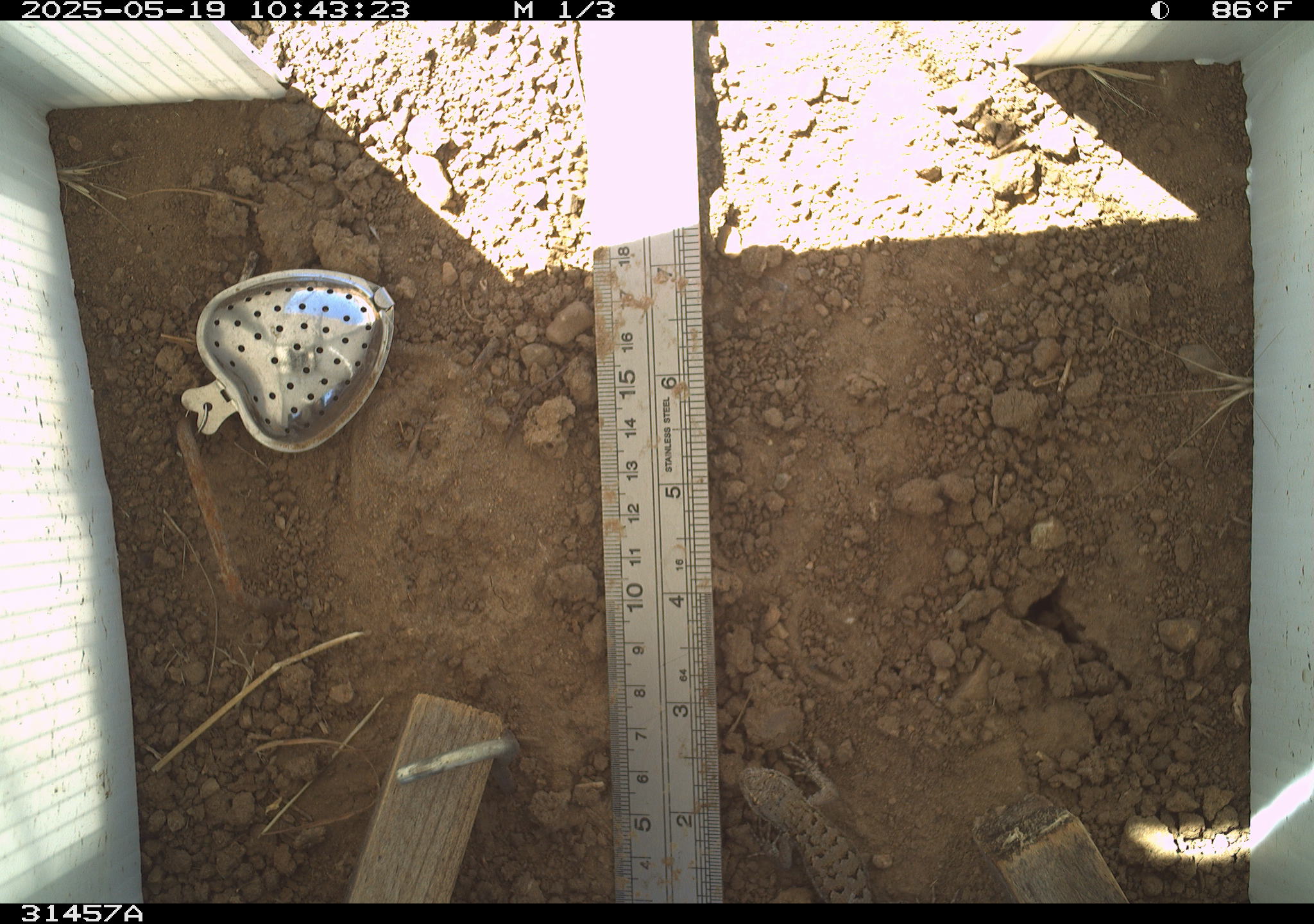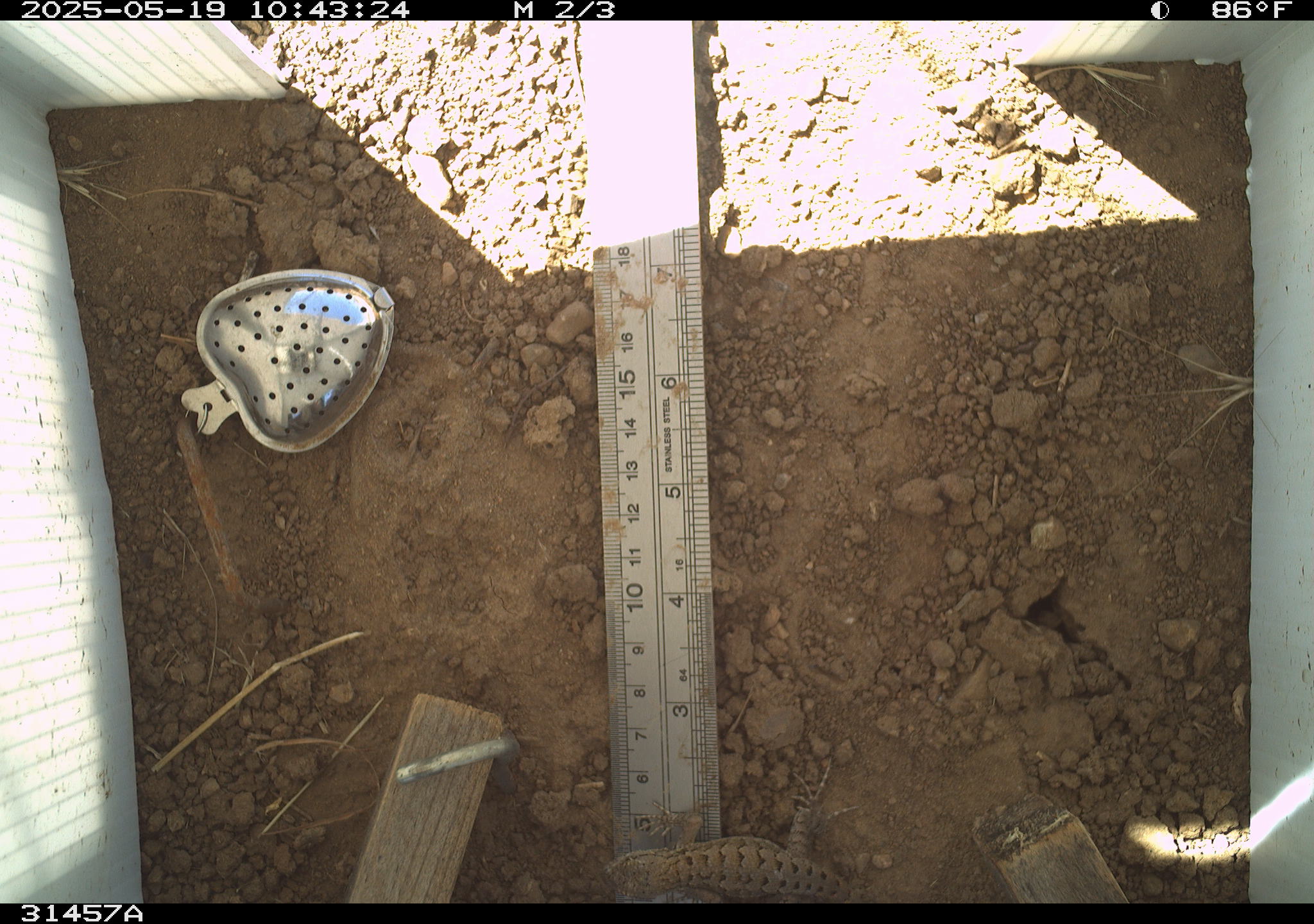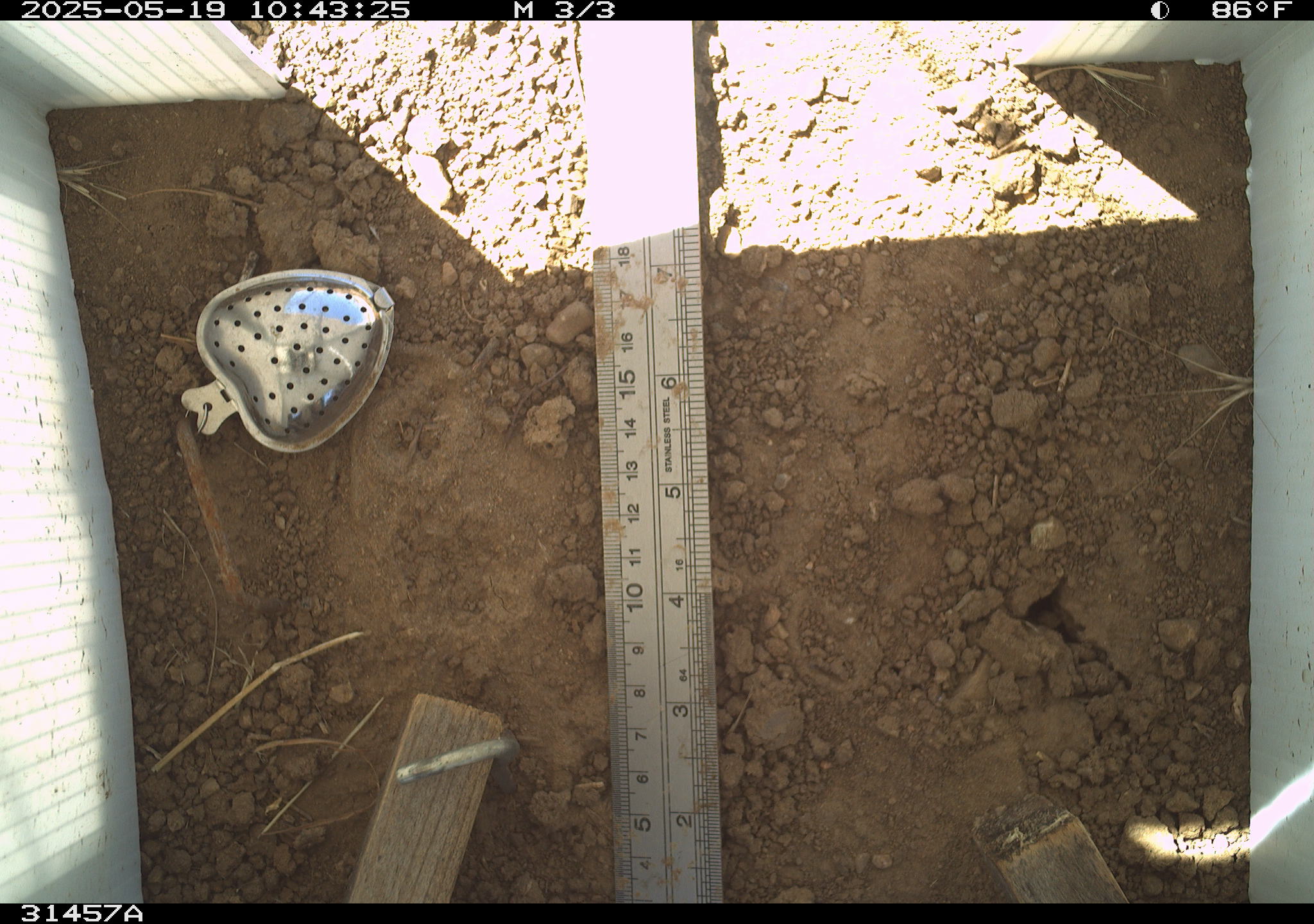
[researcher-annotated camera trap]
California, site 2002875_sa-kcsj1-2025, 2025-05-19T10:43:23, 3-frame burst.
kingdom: Animalia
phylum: Chordata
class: Reptilia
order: Squamata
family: Phrynosomatidae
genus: Sceloporus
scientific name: Sceloporus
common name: spiny lizards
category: sceloporus species